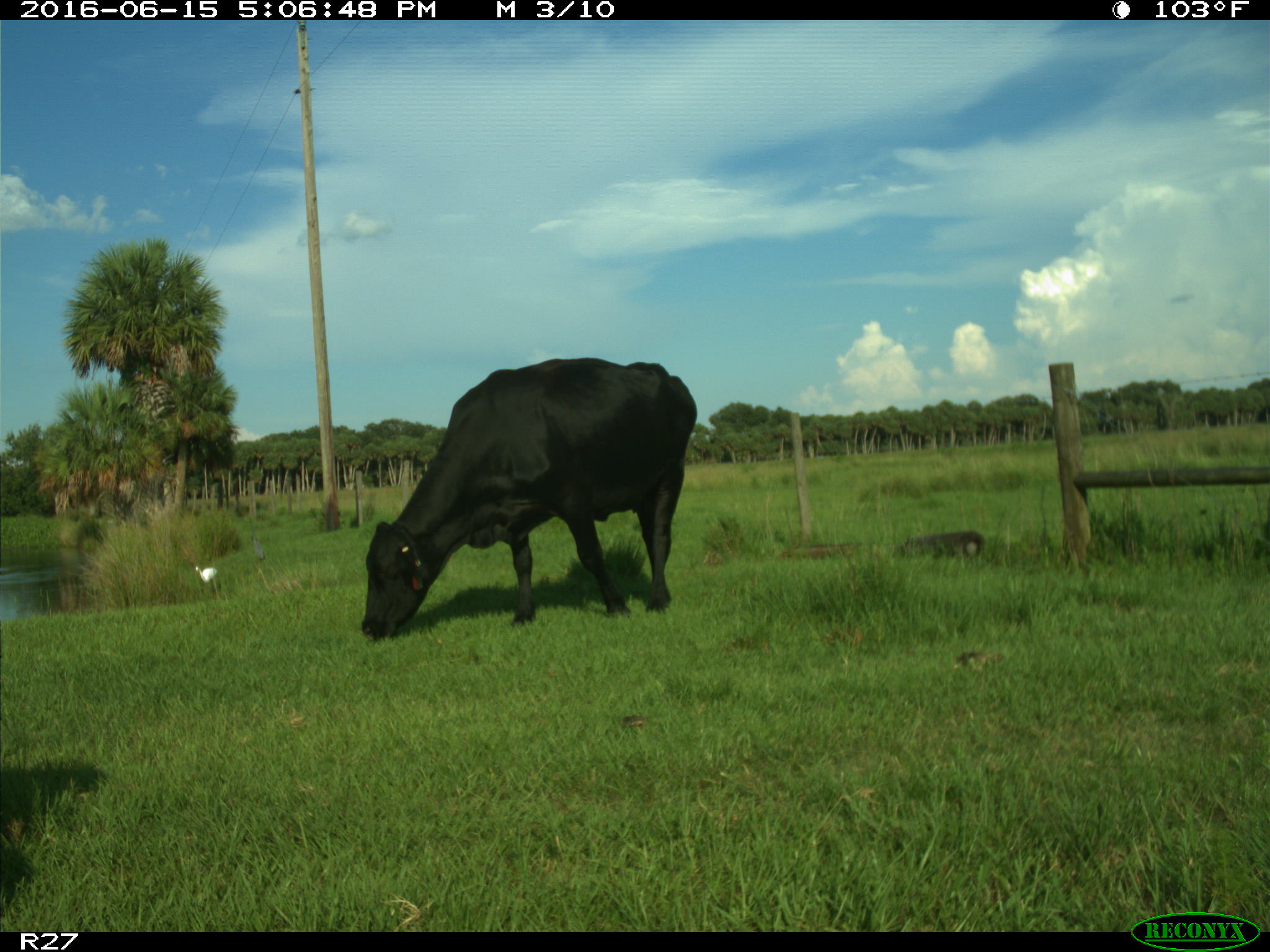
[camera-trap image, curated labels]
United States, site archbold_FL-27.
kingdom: Animalia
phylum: Chordata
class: Mammalia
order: Artiodactyla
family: Bovidae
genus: Bos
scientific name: Bos taurus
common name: domestic cow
Bos taurus (domestic cow).